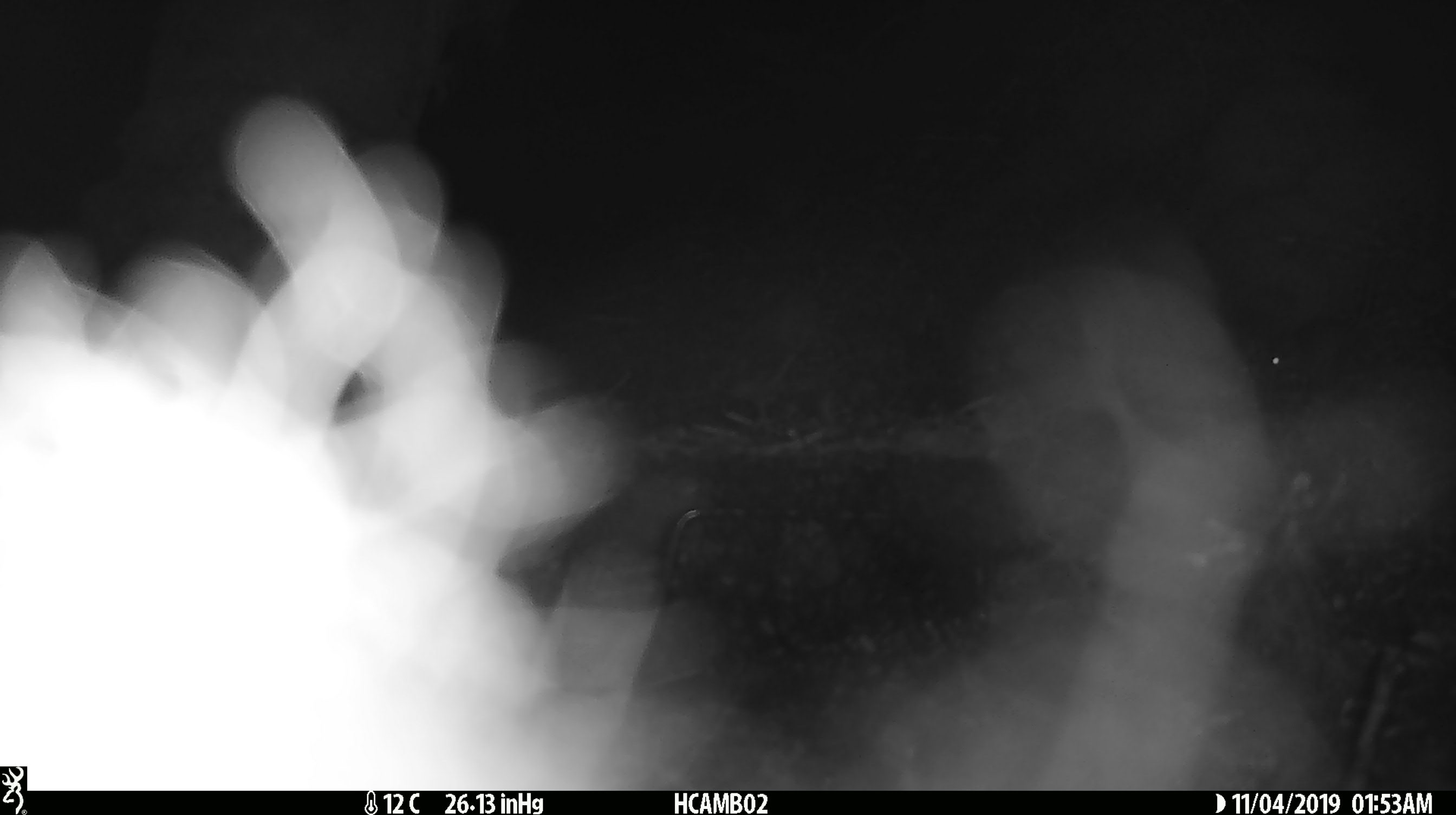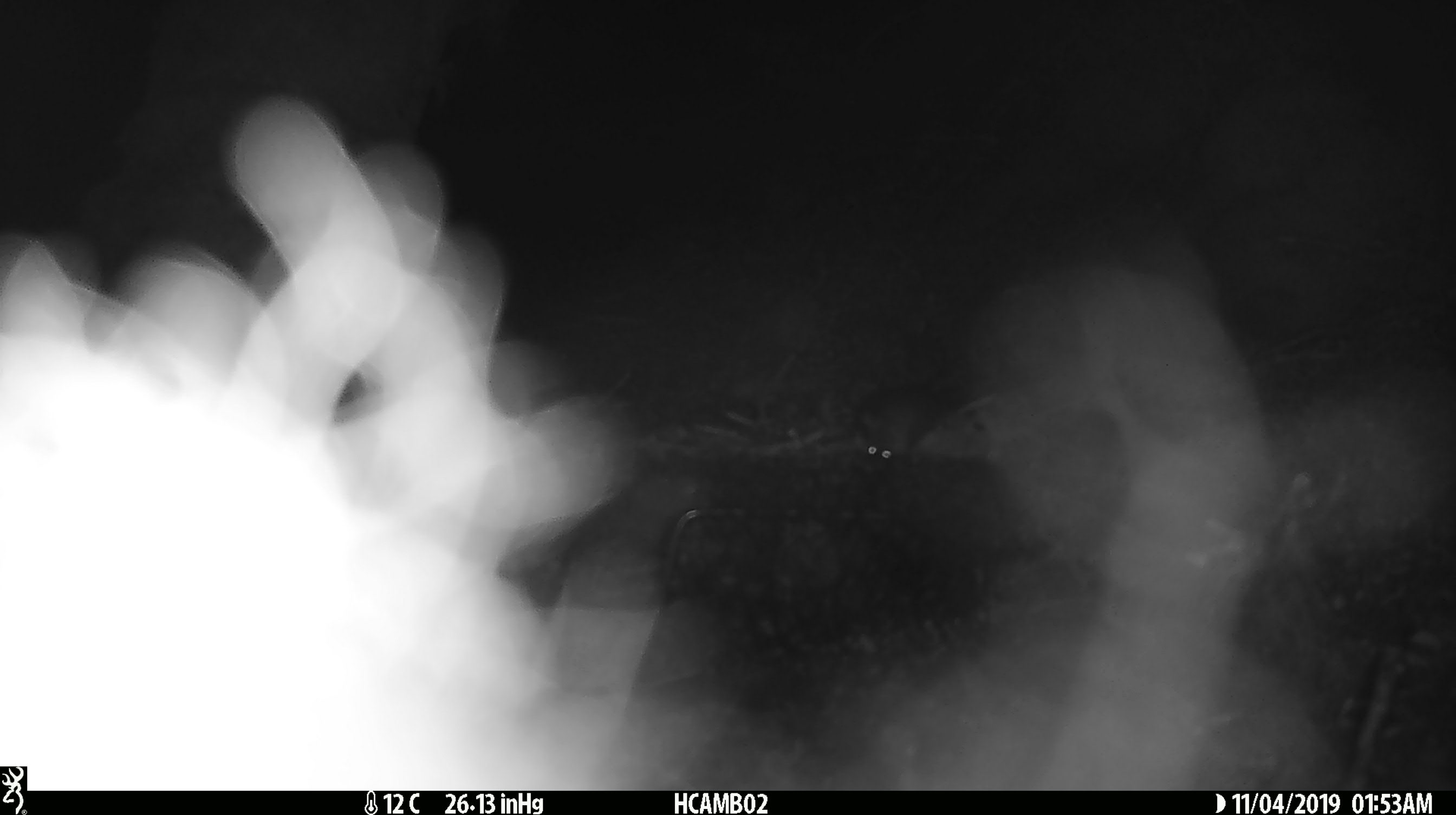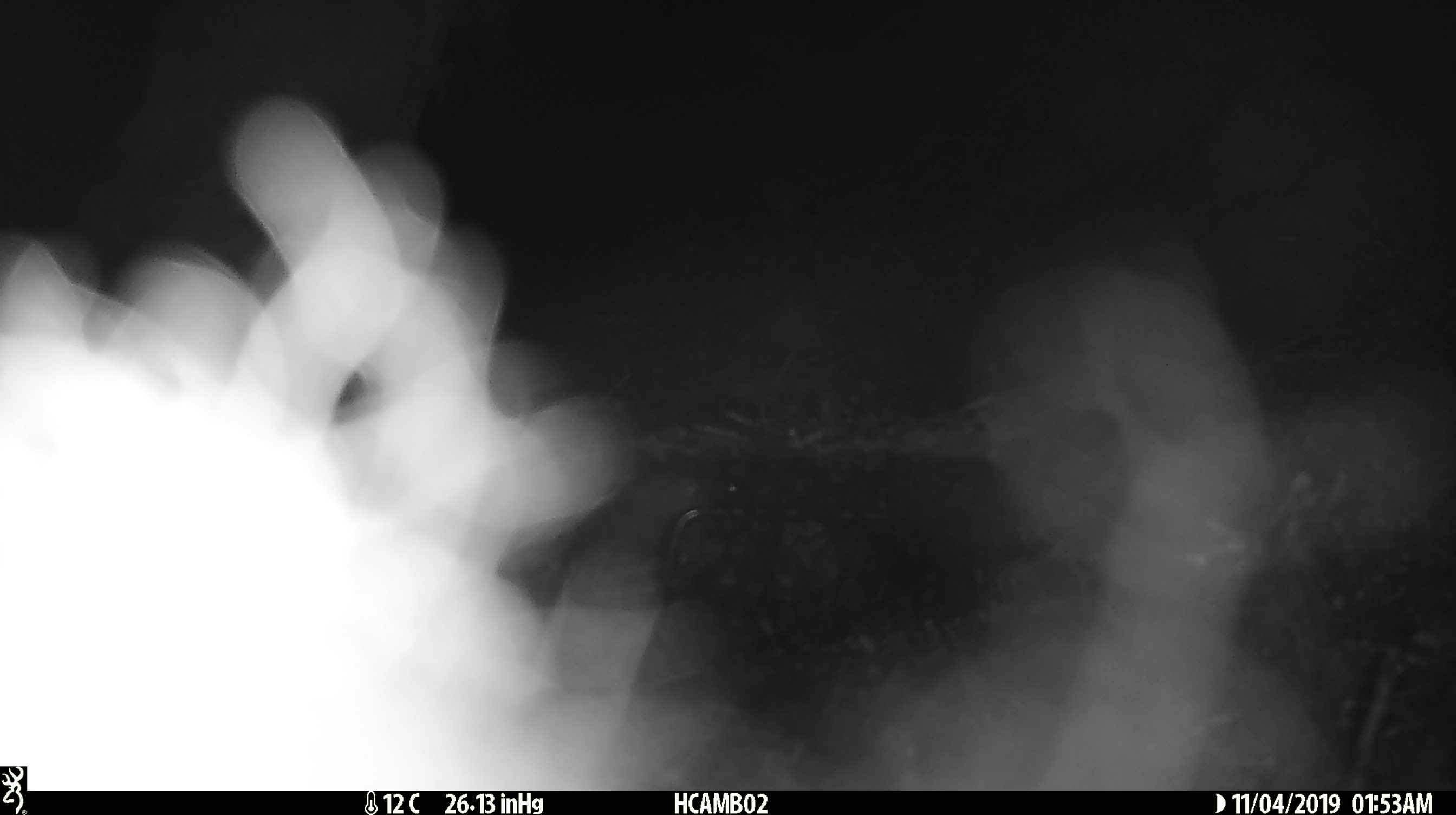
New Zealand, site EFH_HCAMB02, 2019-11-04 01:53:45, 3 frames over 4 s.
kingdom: Animalia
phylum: Chordata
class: Mammalia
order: Rodentia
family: Muridae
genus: Mus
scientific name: Mus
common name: mouse